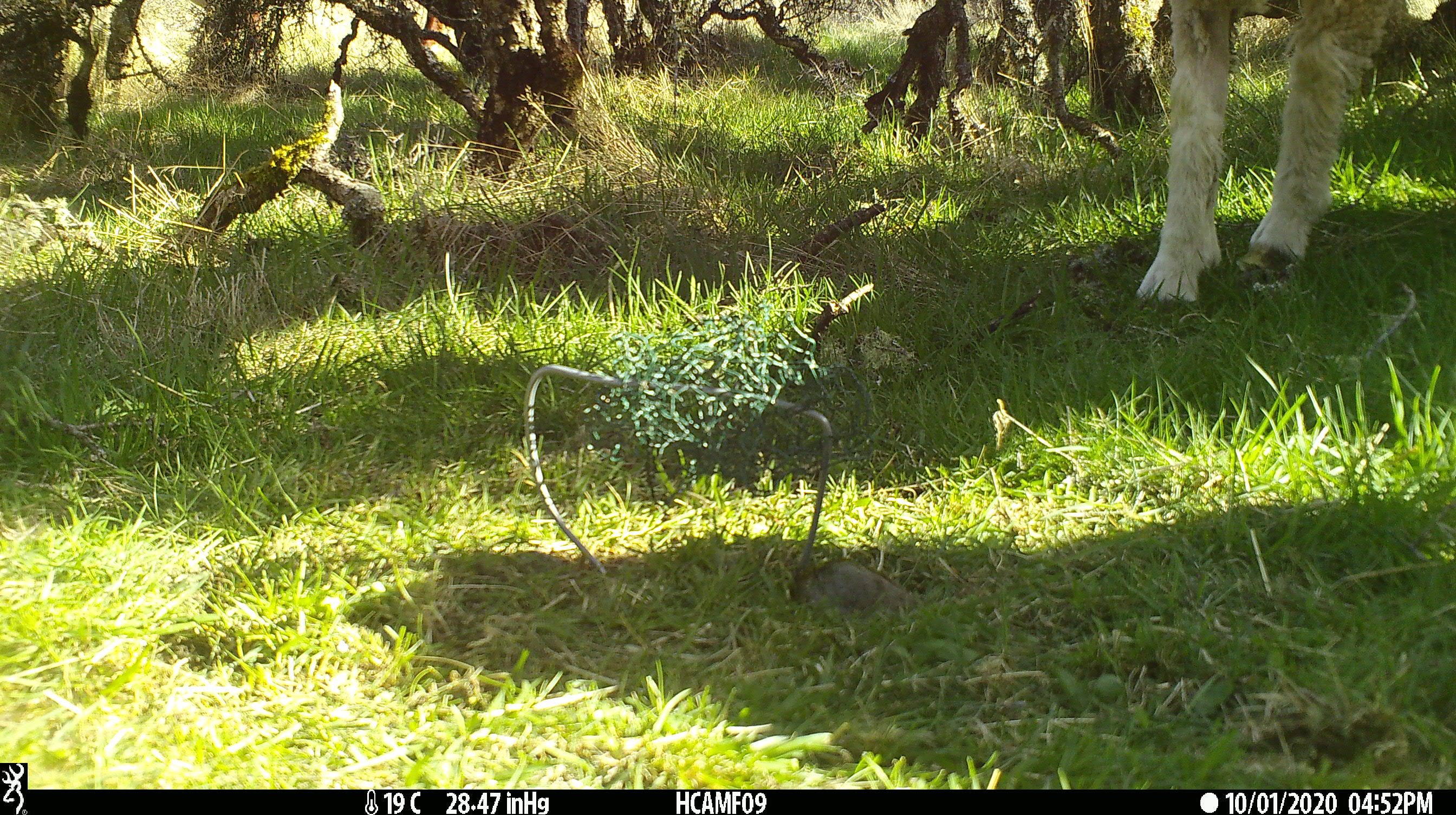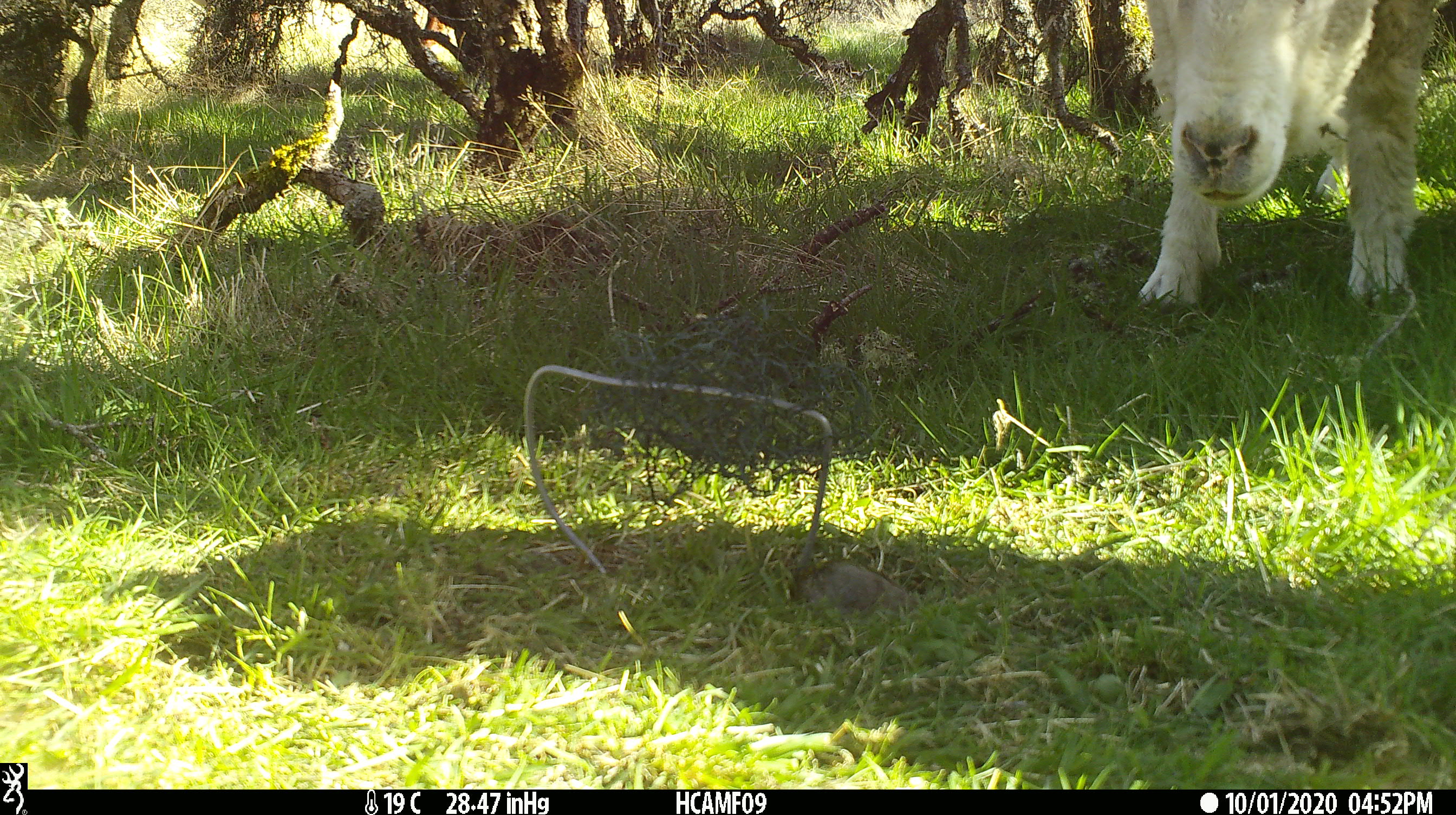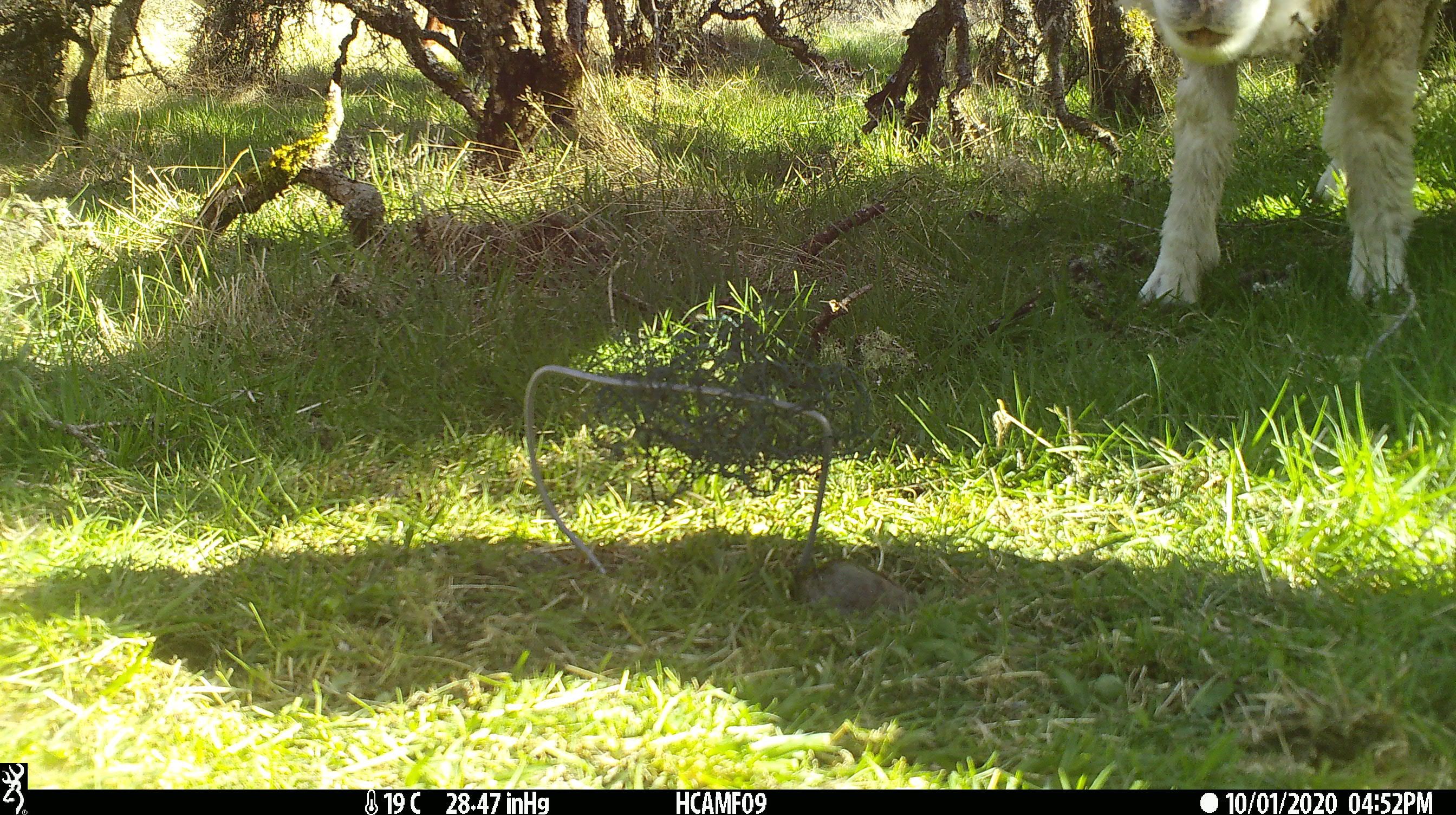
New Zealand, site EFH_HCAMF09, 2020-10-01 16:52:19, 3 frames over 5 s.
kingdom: Animalia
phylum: Chordata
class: Mammalia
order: Artiodactyla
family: Bovidae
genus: Ovis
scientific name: Ovis aries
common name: domestic sheep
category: sheep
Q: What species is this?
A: Sheep (domestic sheep) (Ovis aries).